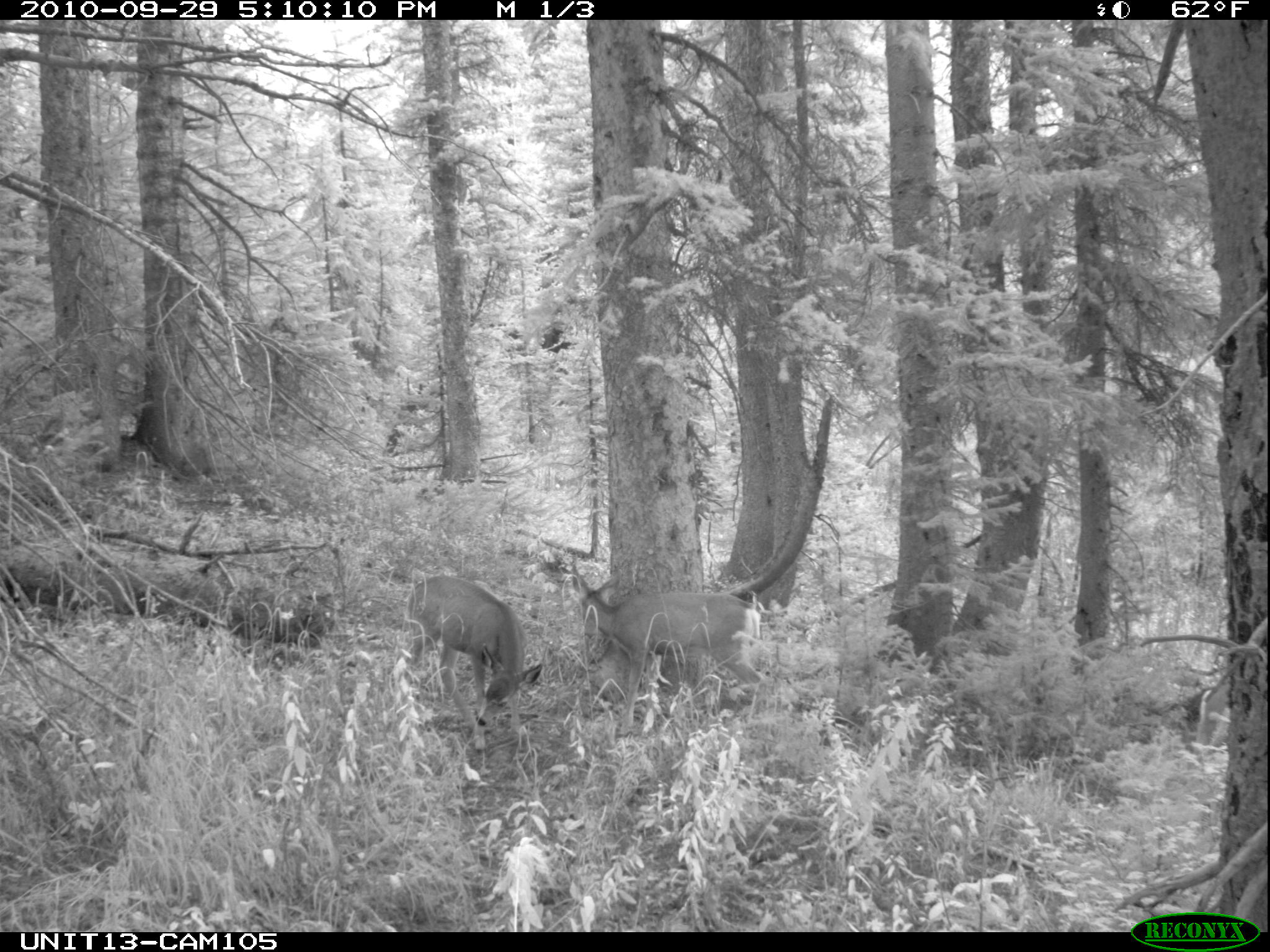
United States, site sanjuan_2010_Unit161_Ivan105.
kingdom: Animalia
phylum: Chordata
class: Mammalia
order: Artiodactyla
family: Cervidae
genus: Odocoileus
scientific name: Odocoileus hemionus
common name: mule deer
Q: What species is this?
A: Odocoileus hemionus (mule deer).